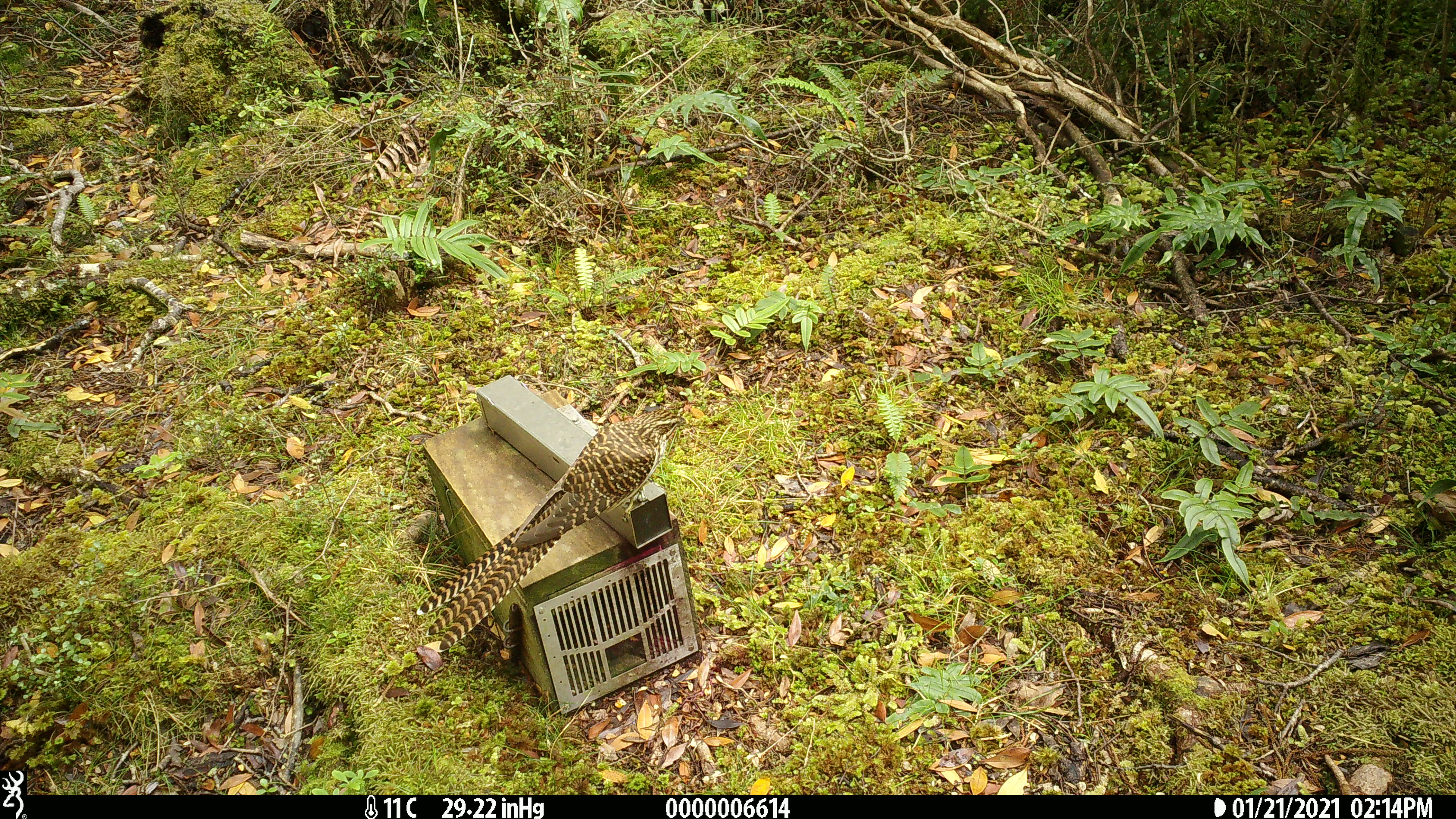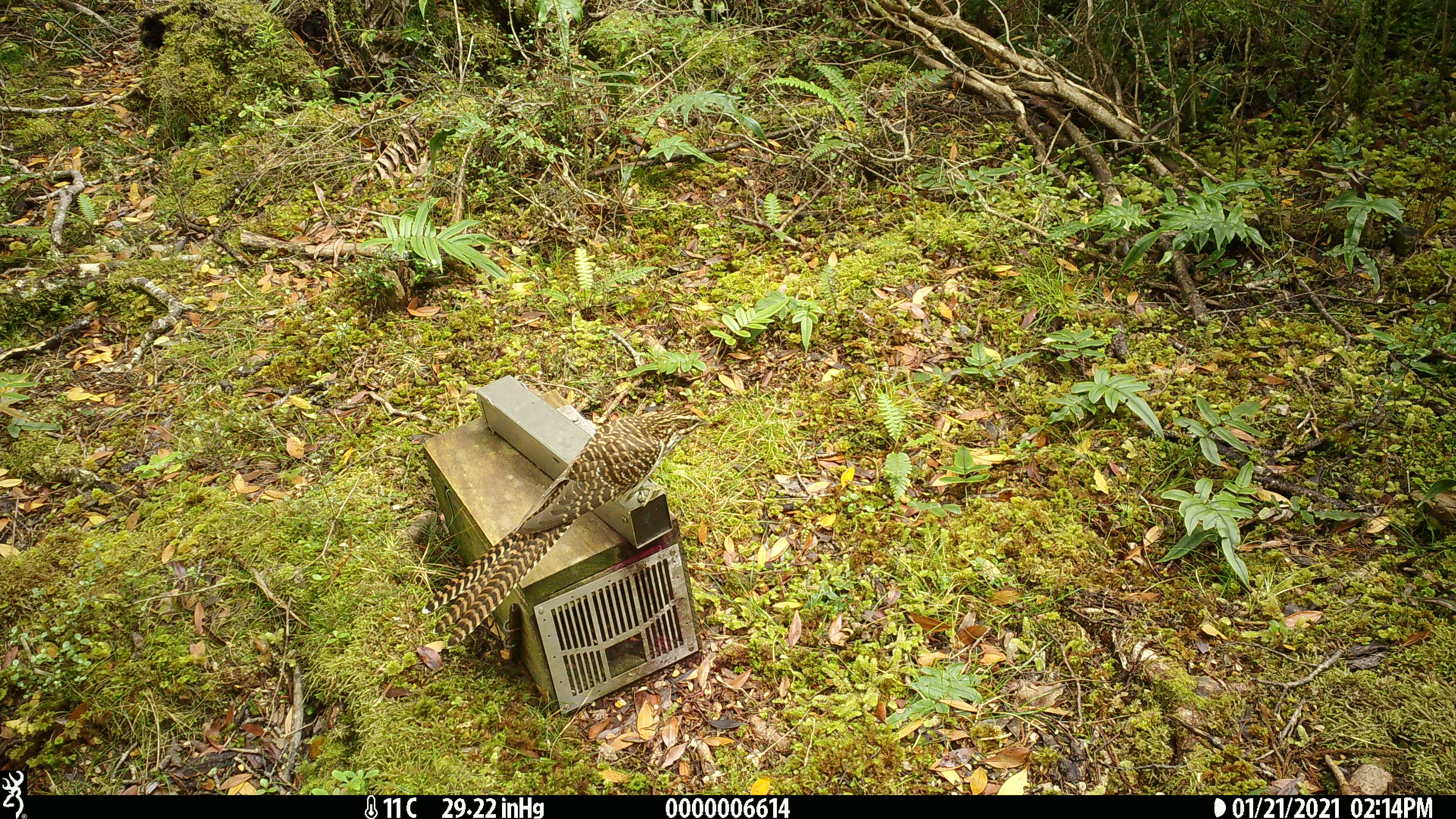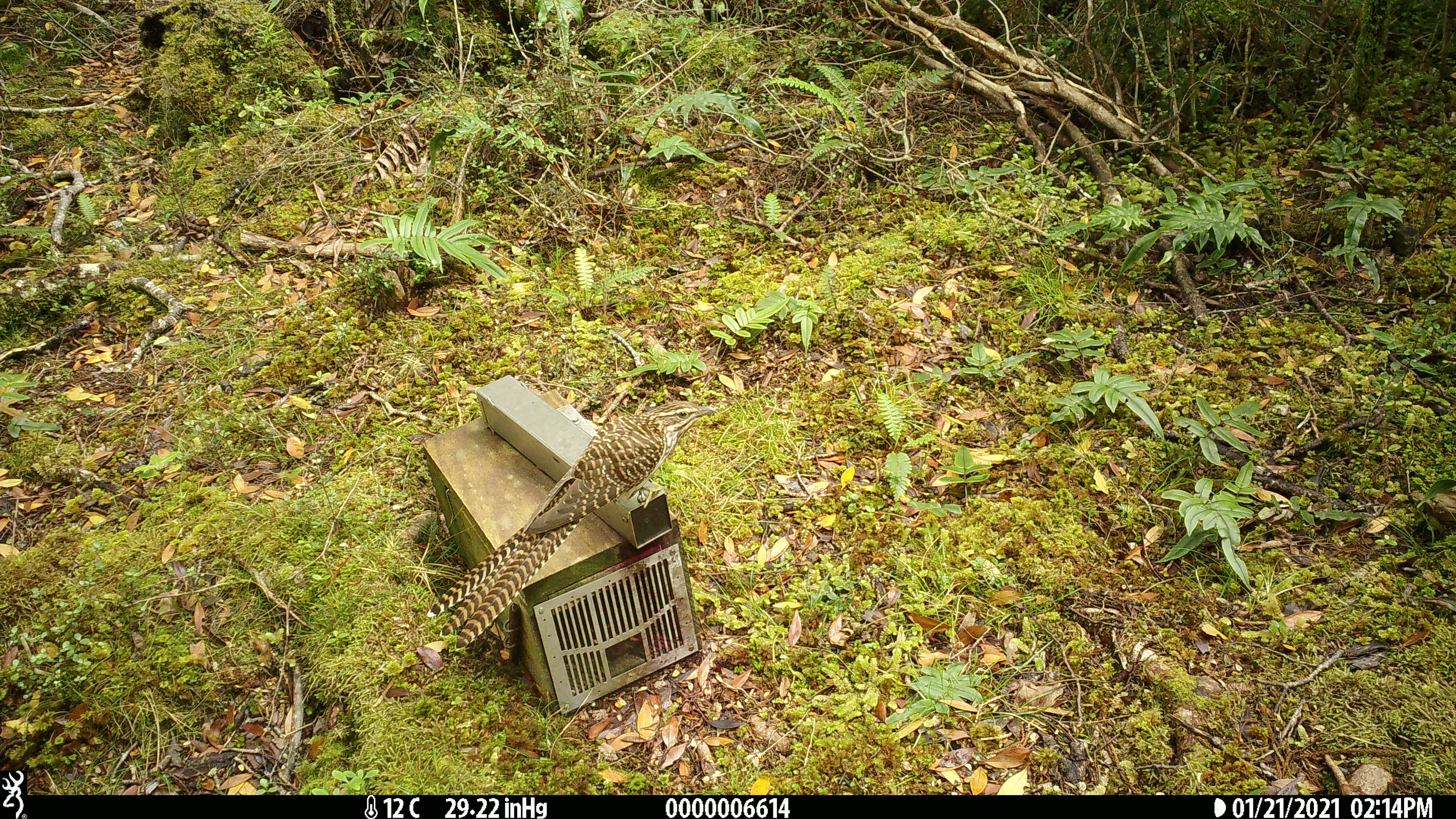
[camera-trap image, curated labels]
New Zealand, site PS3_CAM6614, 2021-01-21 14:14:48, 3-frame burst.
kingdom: Animalia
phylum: Chordata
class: Aves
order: Cuculiformes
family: Cuculidae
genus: Urodynamis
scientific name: Urodynamis taitensis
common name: long-tailed cuckoo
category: long tailed cuckoo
Long tailed cuckoo (long-tailed cuckoo) (Urodynamis taitensis).